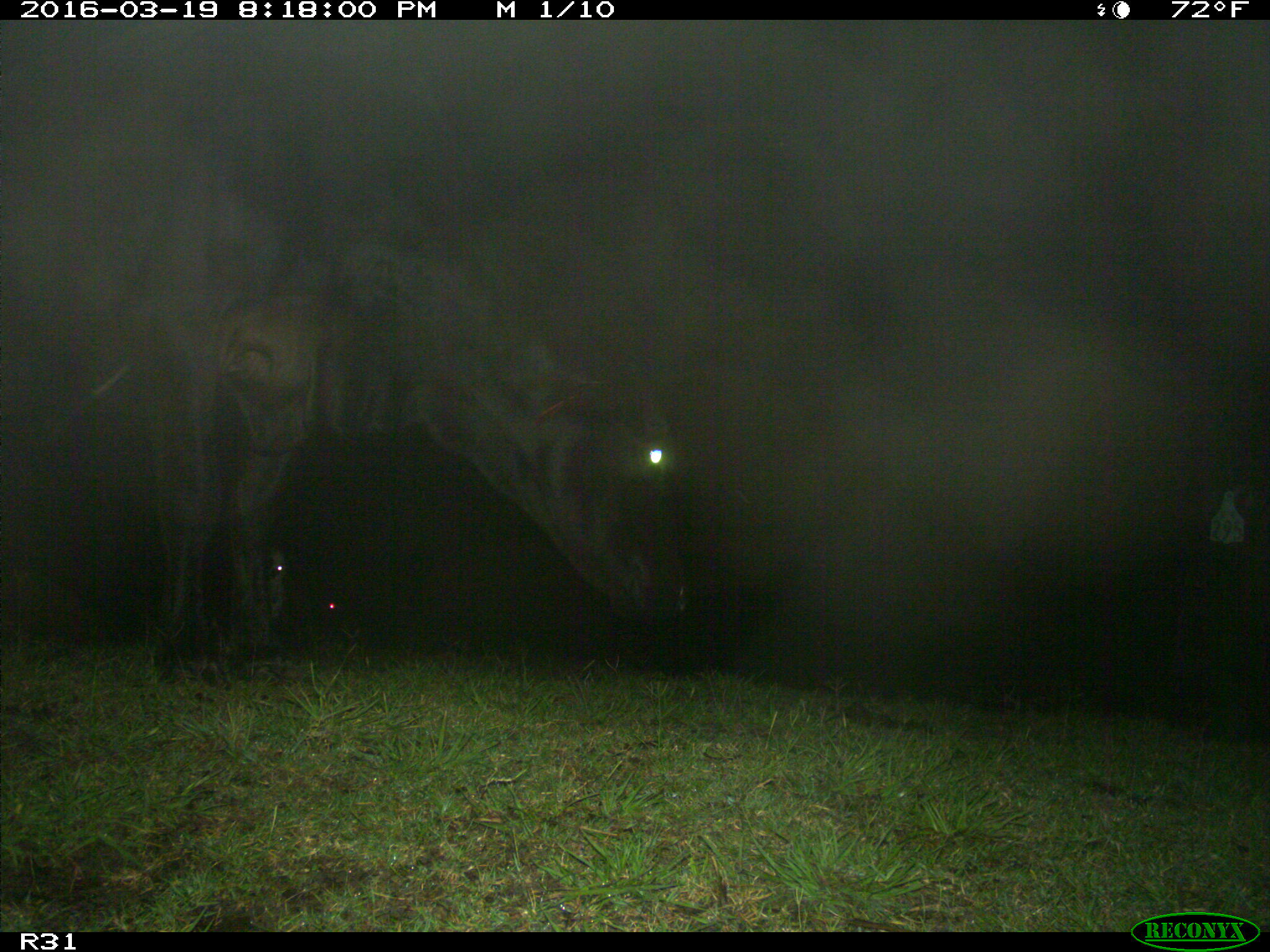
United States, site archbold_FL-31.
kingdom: Animalia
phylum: Chordata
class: Mammalia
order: Artiodactyla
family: Bovidae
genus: Bos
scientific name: Bos taurus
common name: domestic cow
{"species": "Bos taurus (domestic cow)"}